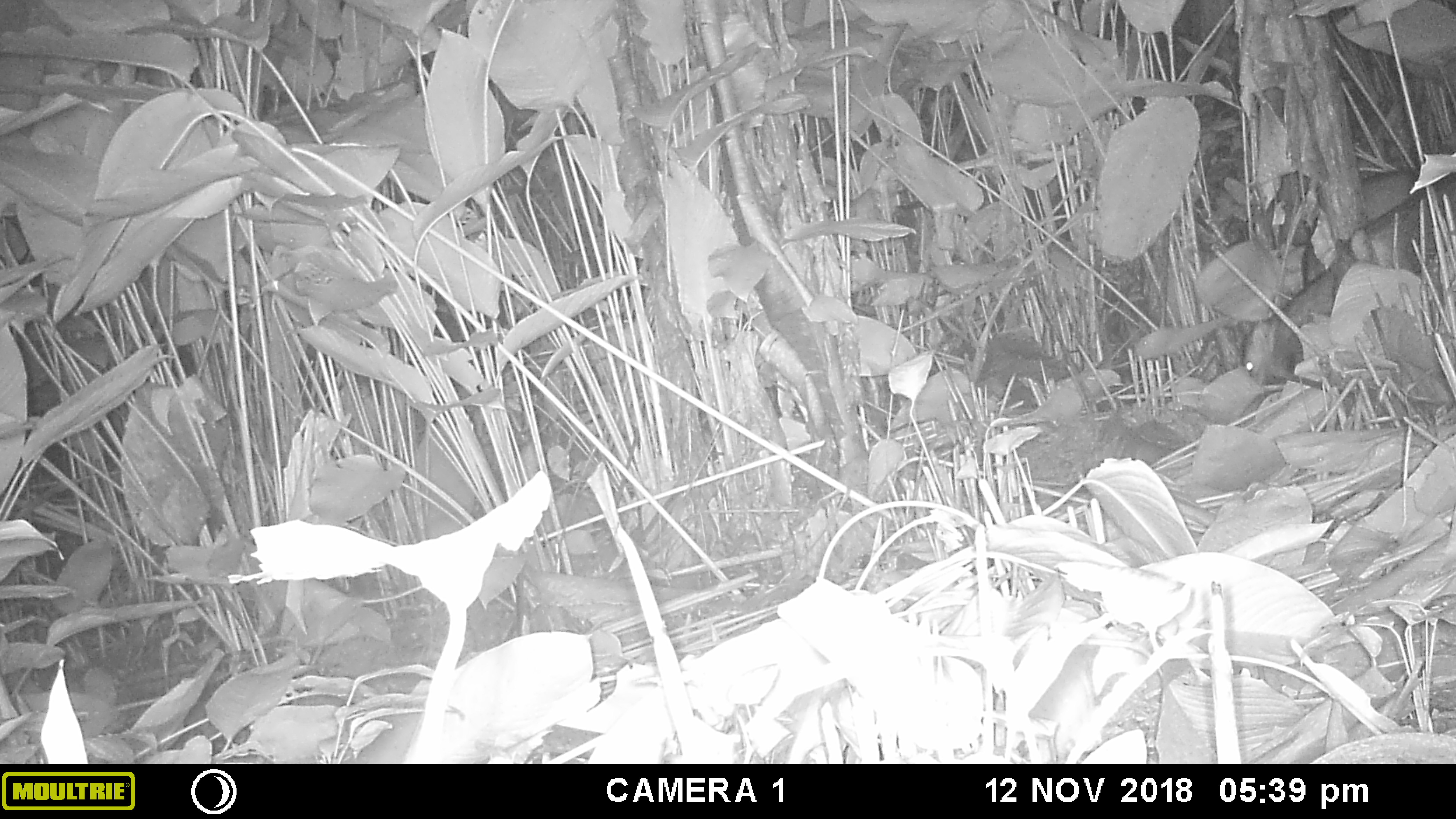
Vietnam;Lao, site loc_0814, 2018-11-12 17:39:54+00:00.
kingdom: Animalia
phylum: Chordata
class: Mammalia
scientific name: Mammalia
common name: mammal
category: unidentified mammal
Unidentified mammal (mammal) (Mammalia). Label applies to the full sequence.